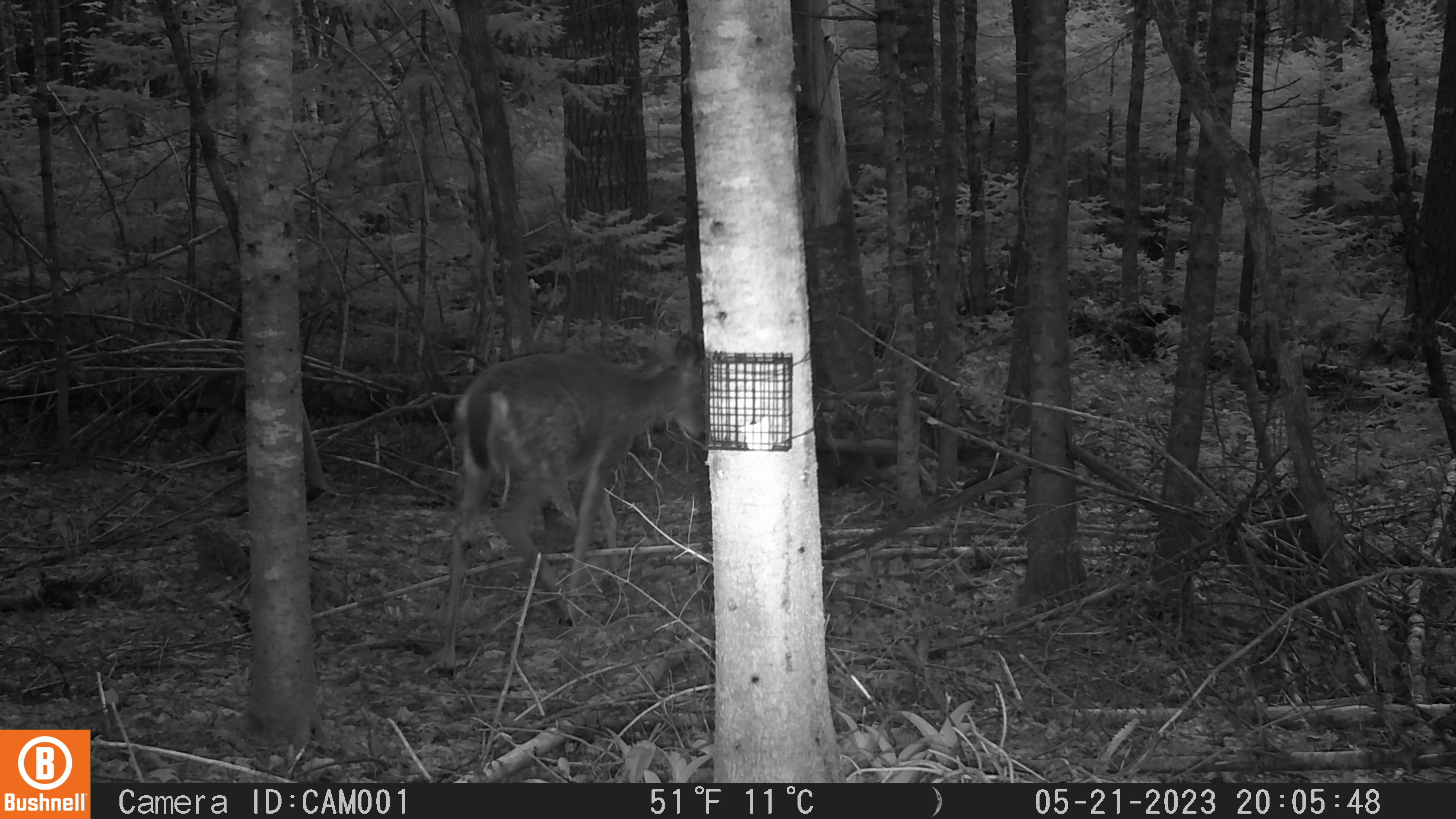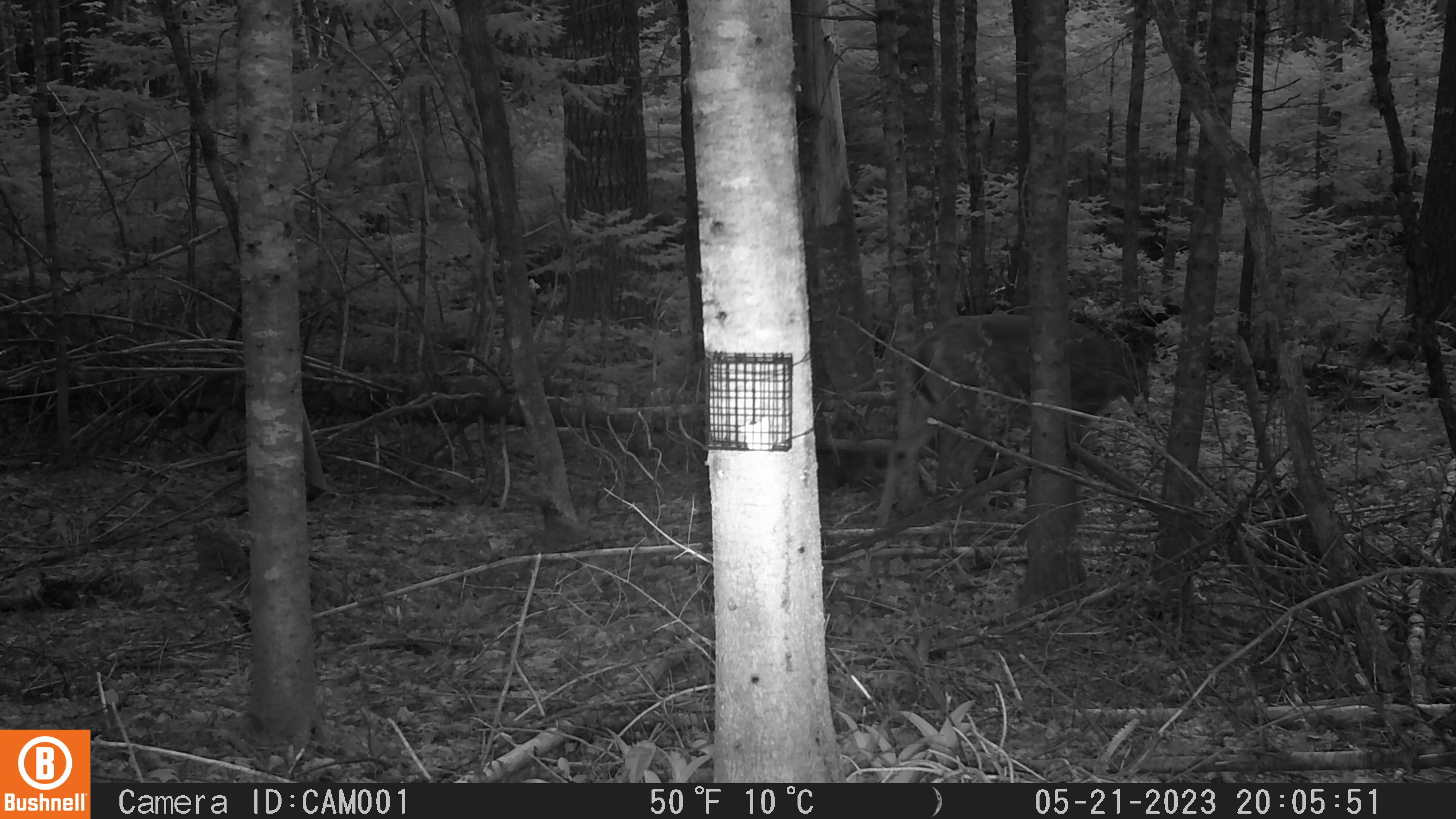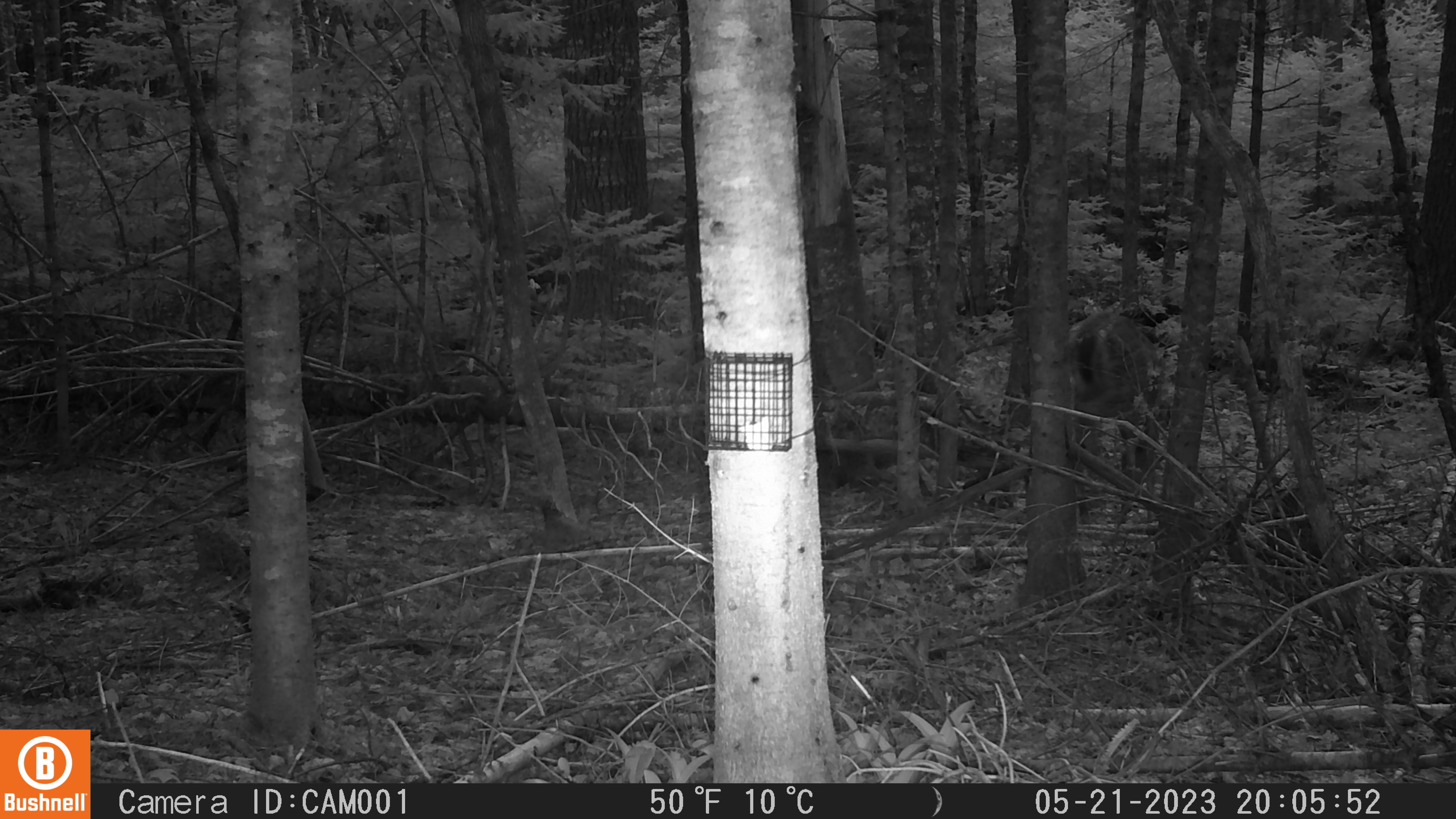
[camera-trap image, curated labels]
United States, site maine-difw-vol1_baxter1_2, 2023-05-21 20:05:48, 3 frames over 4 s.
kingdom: Animalia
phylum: Chordata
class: Mammalia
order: Artiodactyla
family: Cervidae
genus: Odocoileus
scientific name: Odocoileus virginianus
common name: white-tailed deer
White-tailed deer (Odocoileus virginianus).